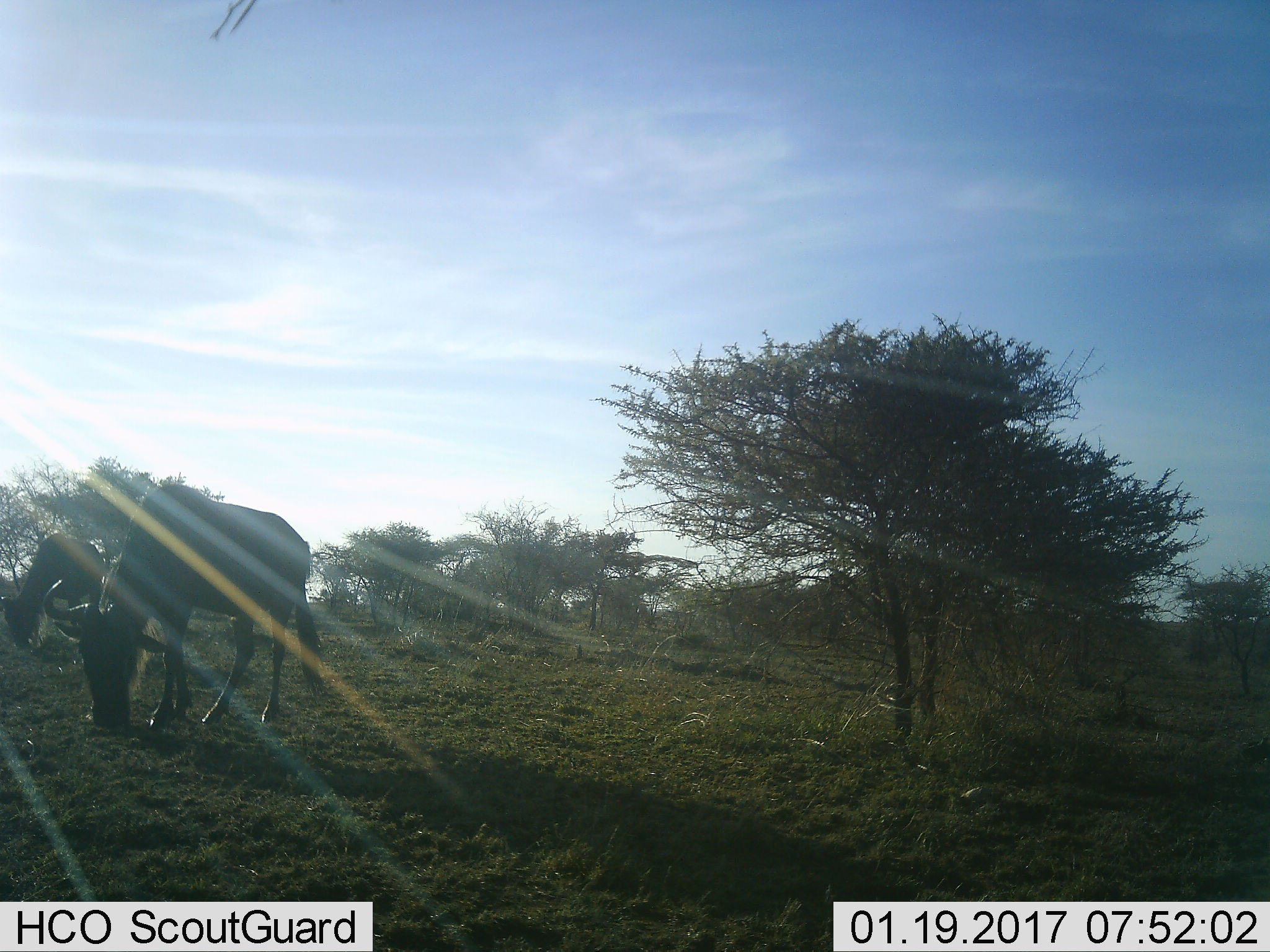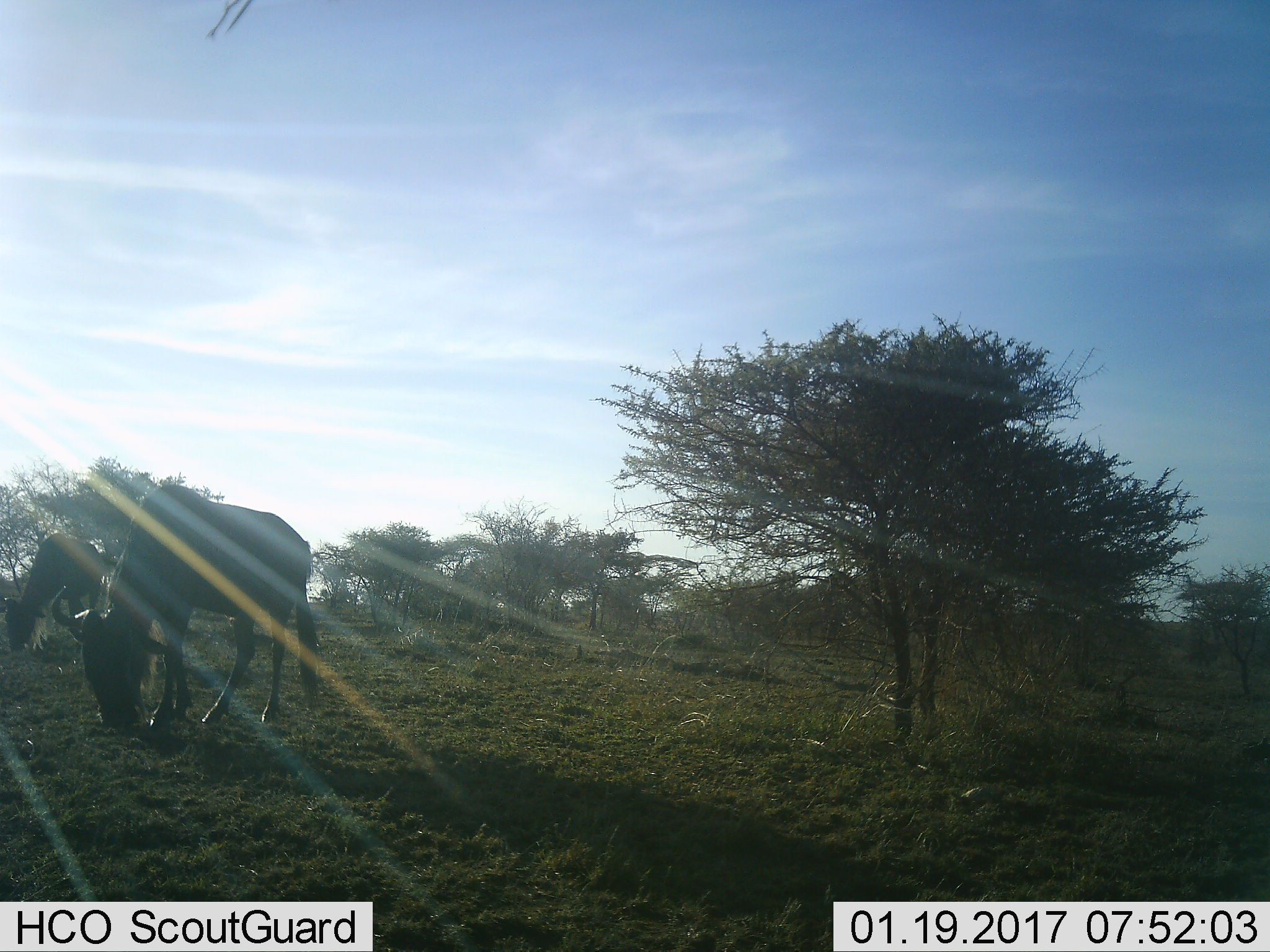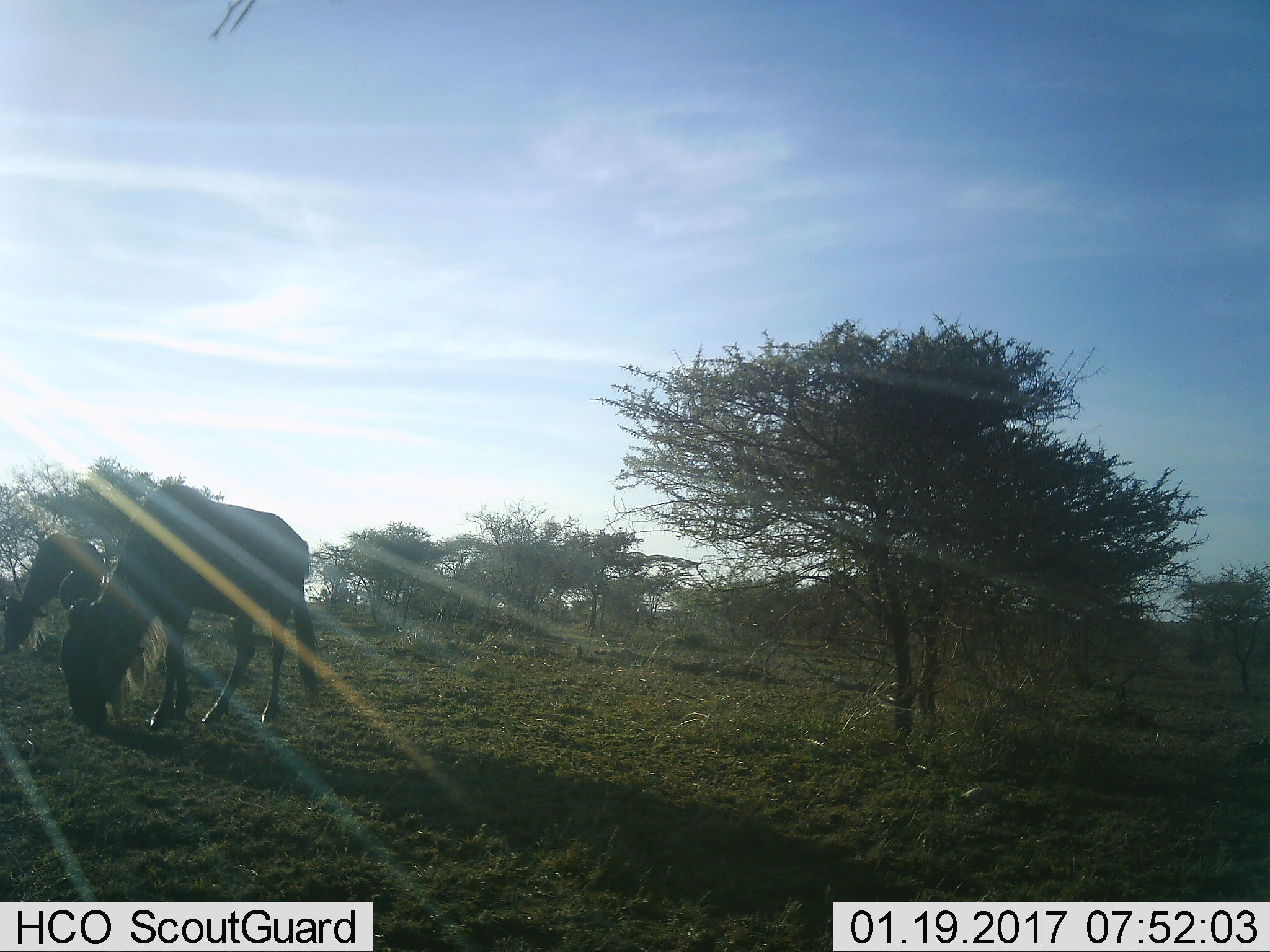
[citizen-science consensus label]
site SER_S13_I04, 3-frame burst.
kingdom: Animalia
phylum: Chordata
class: Mammalia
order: Artiodactyla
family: Bovidae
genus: Connochaetes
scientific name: Connochaetes taurinus taurinus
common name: blue wildebeest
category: wildebeestblue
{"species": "wildebeestblue (blue wildebeest) (Connochaetes taurinus taurinus)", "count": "2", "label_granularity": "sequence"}